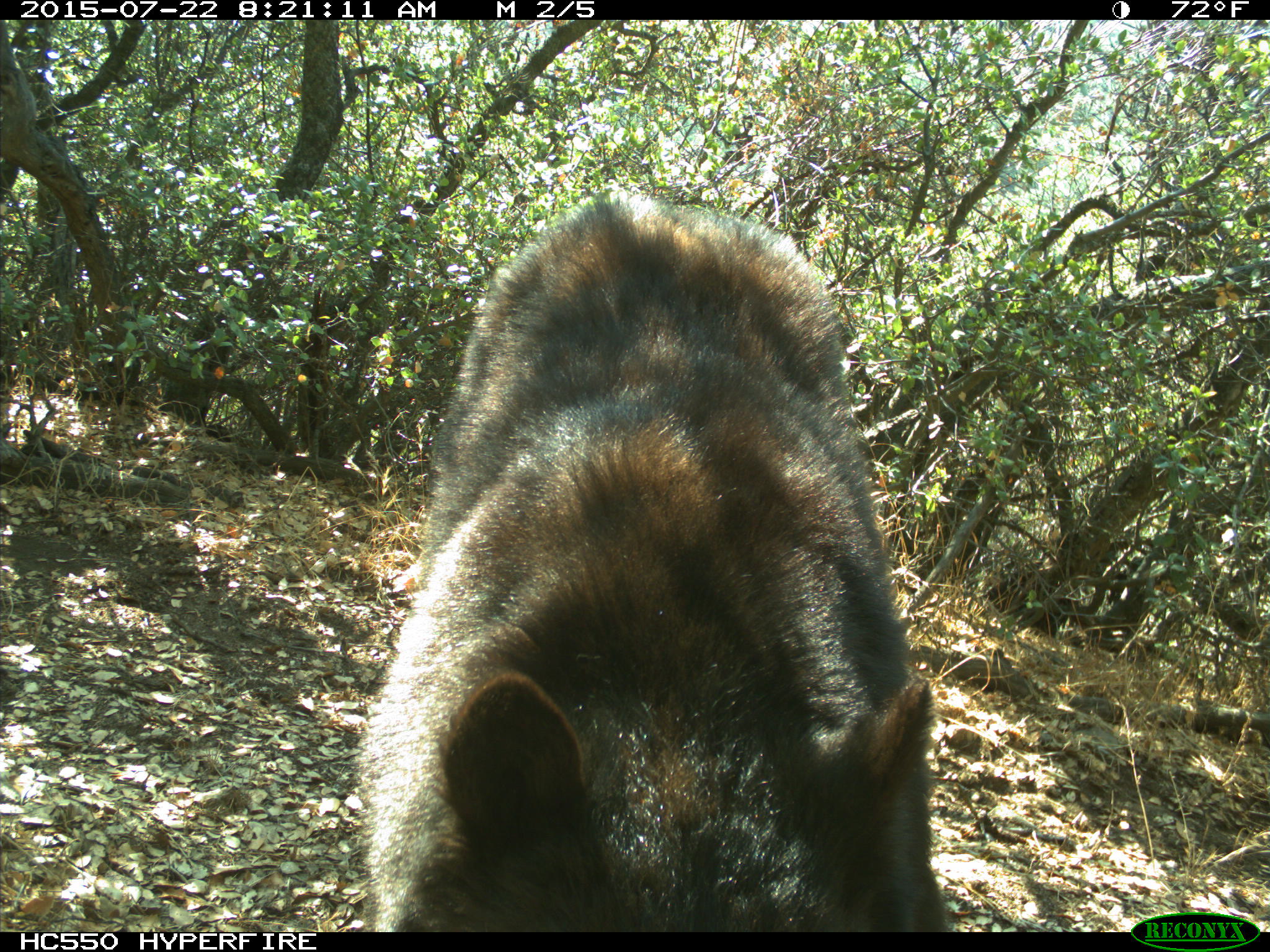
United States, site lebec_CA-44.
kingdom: Animalia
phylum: Chordata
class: Mammalia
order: Carnivora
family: Ursidae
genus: Ursus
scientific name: Ursus americanus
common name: american black bear